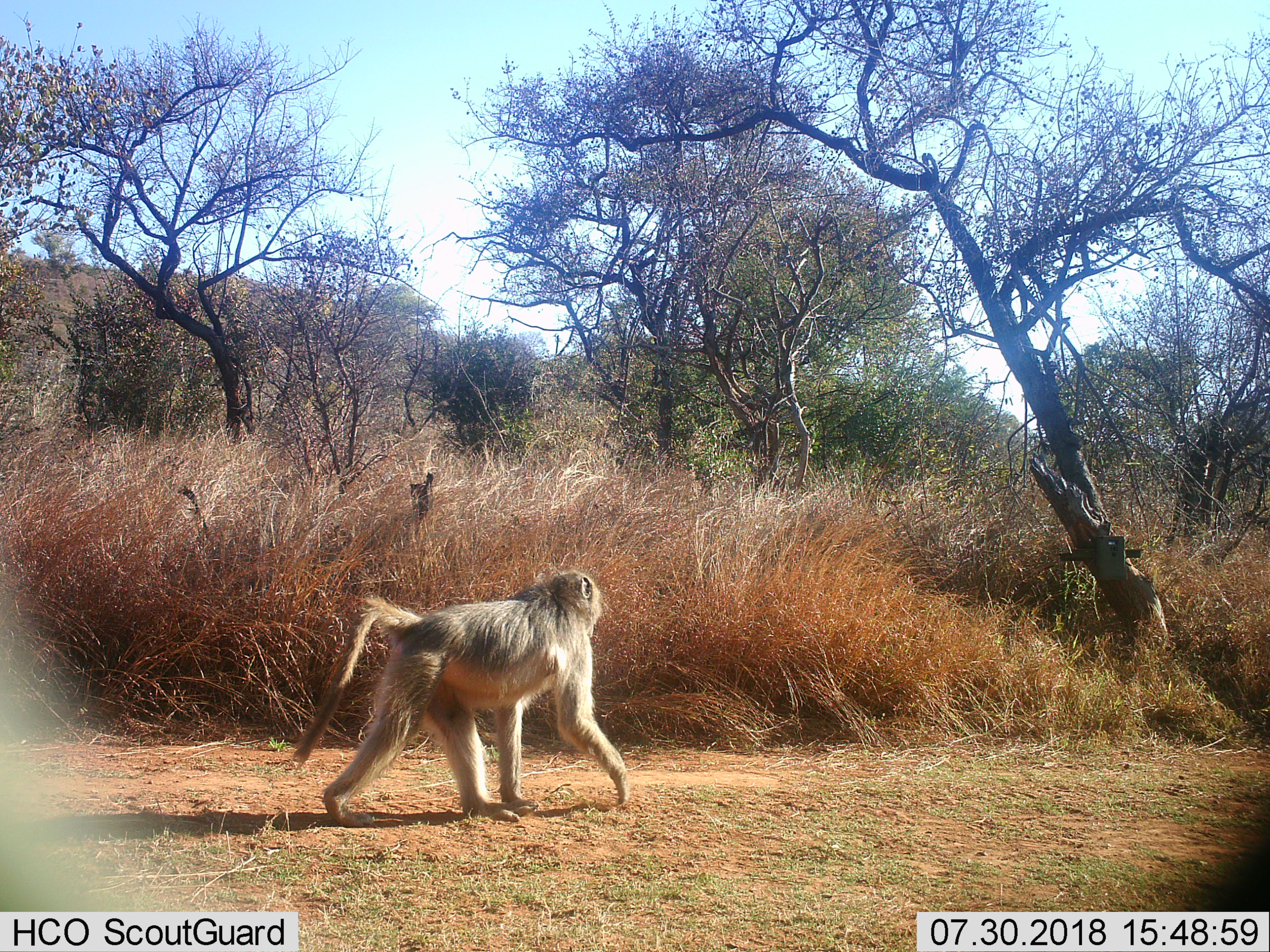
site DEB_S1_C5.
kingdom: Animalia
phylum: Chordata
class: Mammalia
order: Primates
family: Cercopithecidae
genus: Papio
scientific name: Papio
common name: baboon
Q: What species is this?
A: Baboon (Papio).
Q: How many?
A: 1.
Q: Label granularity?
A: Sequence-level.